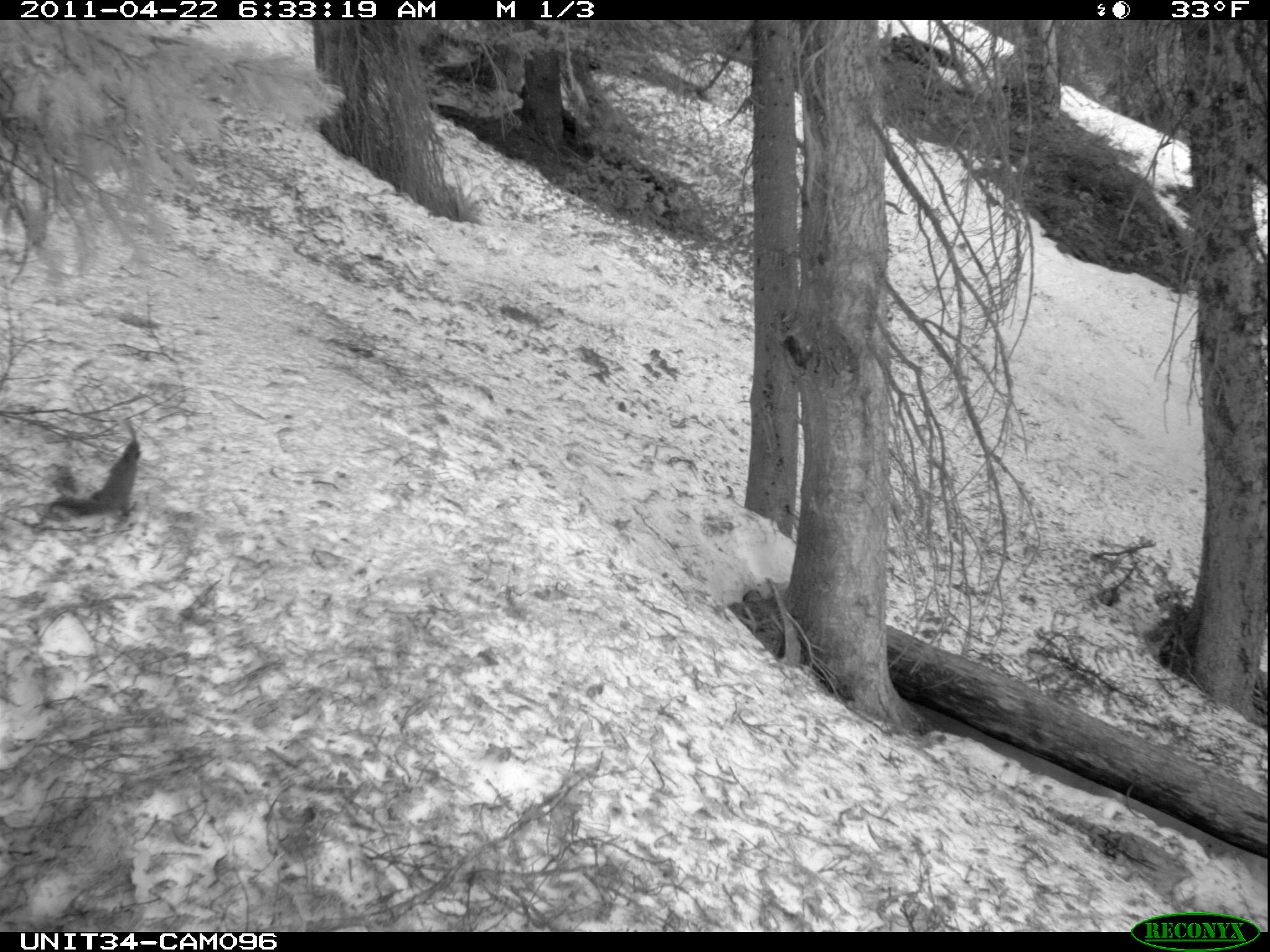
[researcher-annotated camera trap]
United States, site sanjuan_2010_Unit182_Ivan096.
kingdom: Animalia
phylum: Chordata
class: Mammalia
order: Rodentia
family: Sciuridae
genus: Tamiasciurus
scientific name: Tamiasciurus hudsonicus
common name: american red squirrel